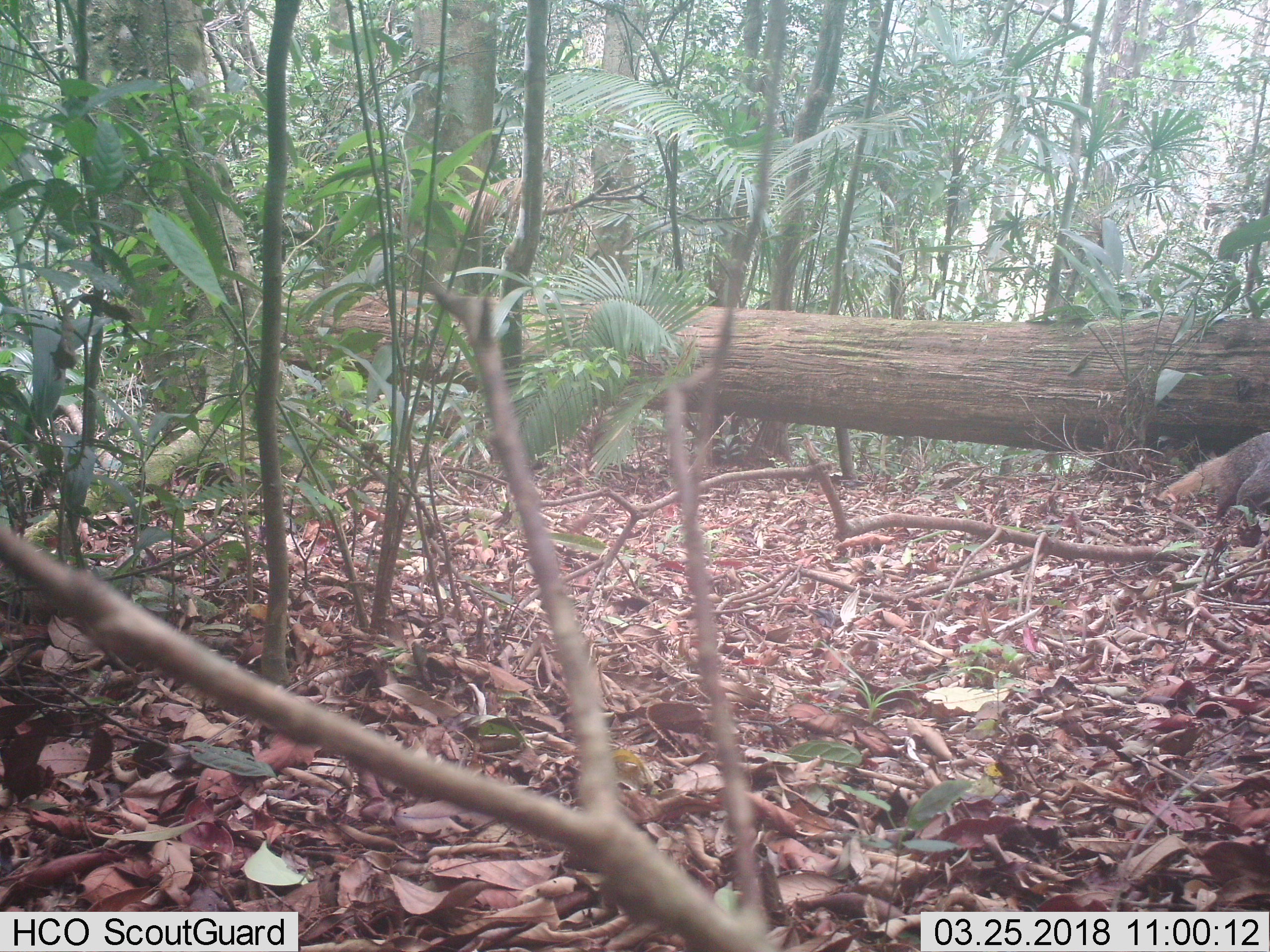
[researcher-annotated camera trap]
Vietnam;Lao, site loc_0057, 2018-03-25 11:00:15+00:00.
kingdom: Animalia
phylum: Chordata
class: Mammalia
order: Carnivora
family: Herpestidae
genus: Urva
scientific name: Urva urva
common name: crab-eating mongoose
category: crab eating mongoose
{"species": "crab eating mongoose (crab-eating mongoose) (Urva urva)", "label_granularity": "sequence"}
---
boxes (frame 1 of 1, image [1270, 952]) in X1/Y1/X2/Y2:
crab eating mongoose: 1157/430/1269/519